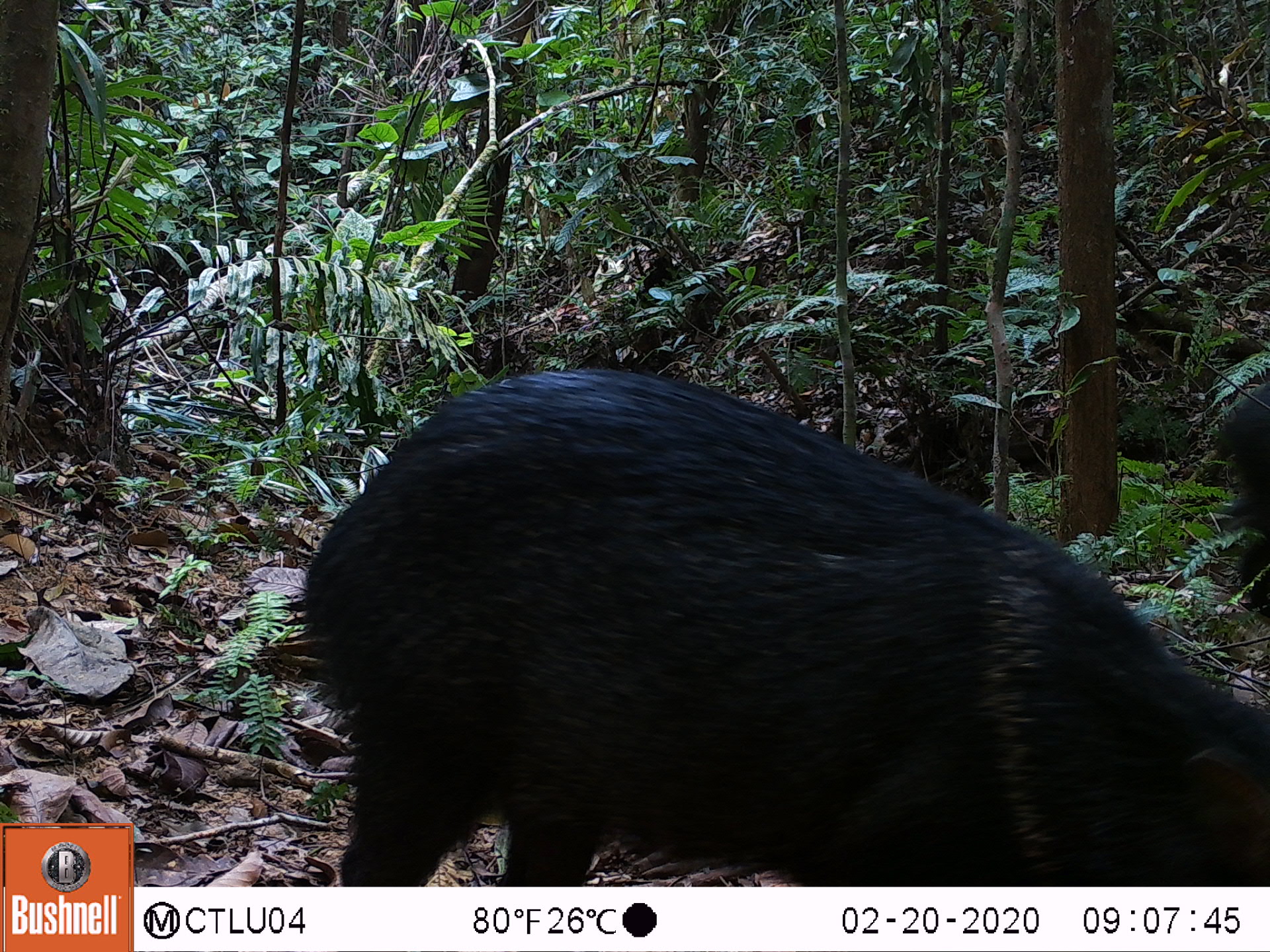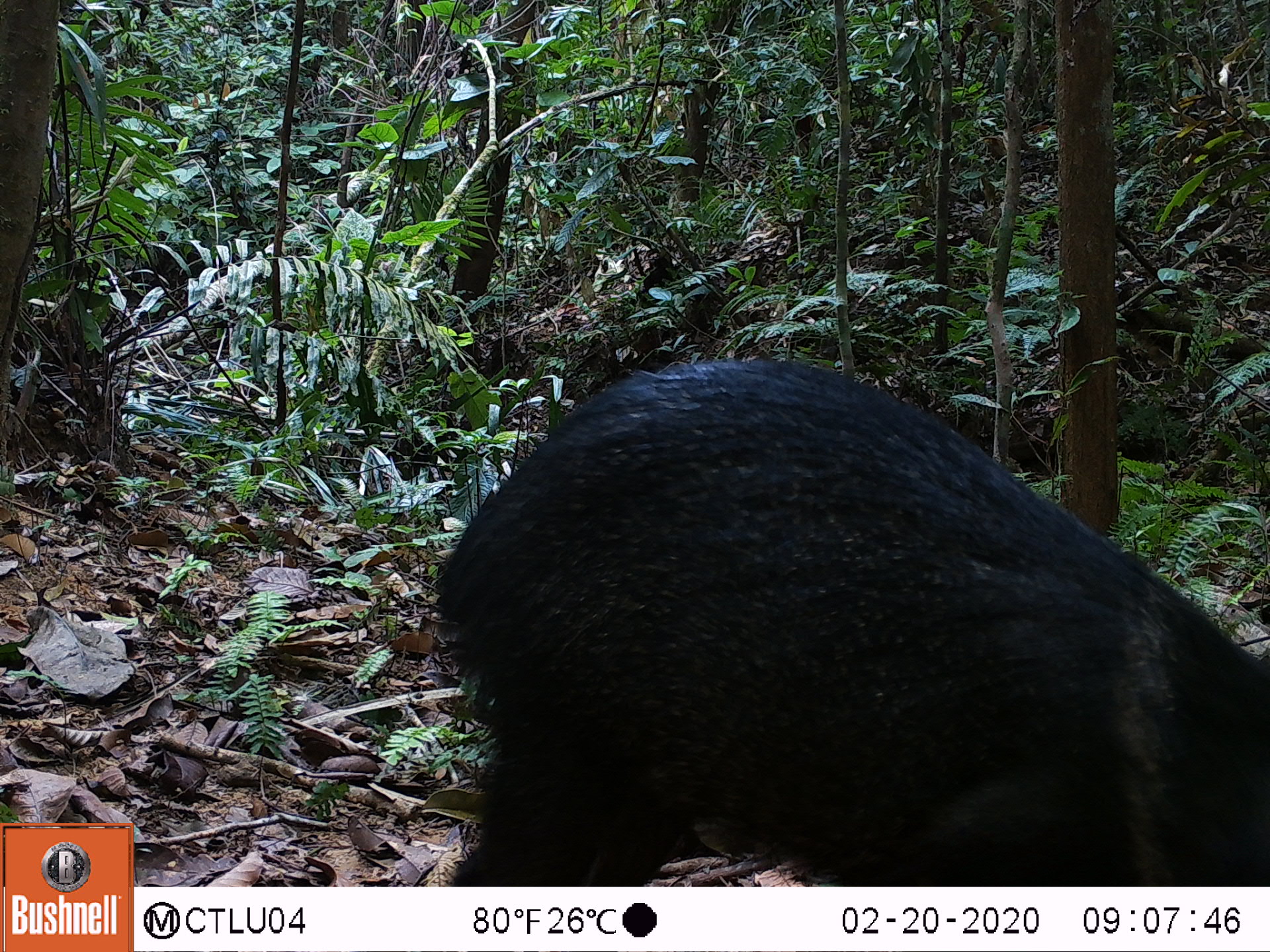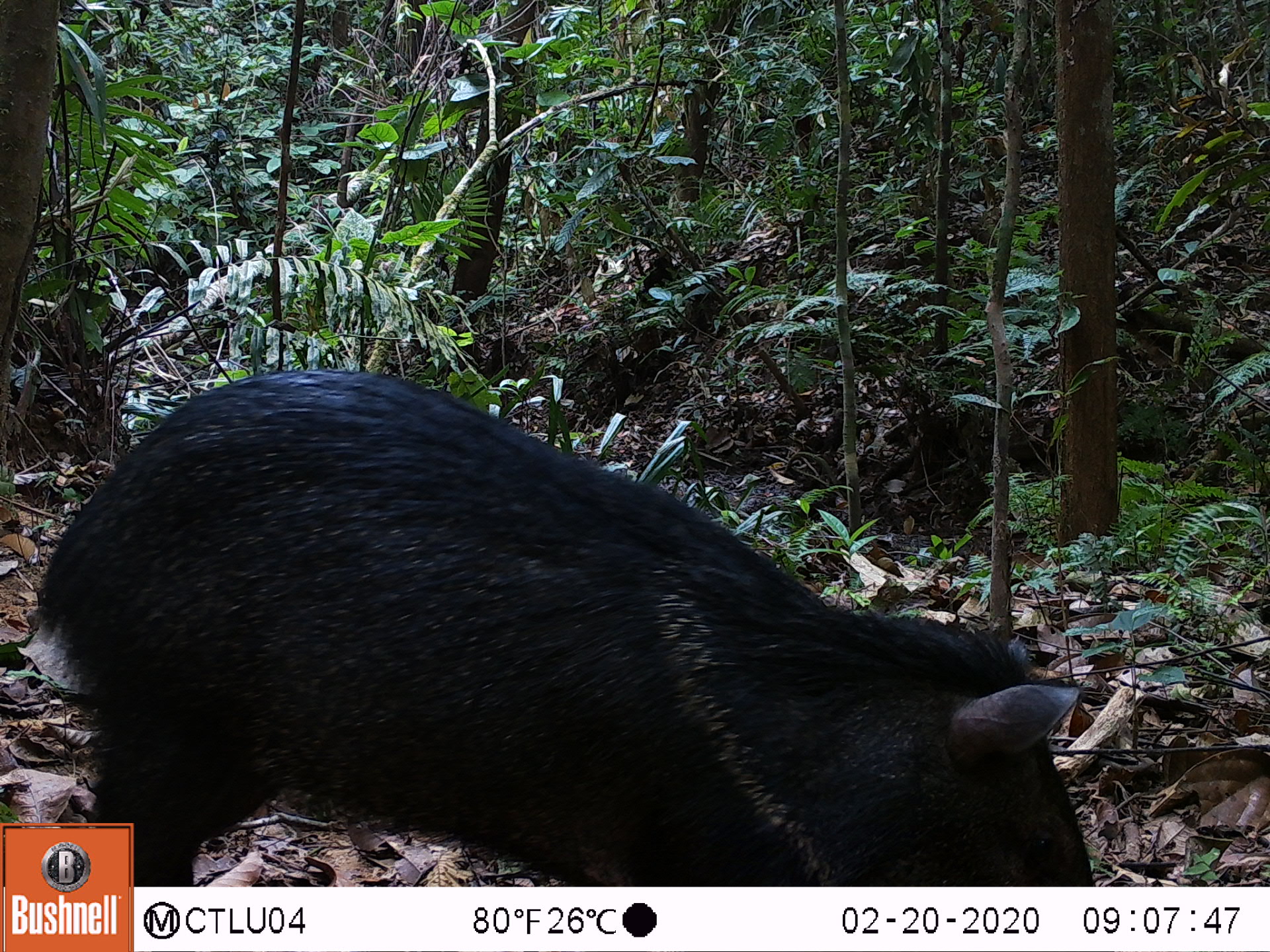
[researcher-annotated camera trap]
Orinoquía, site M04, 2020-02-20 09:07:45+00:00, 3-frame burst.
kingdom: Animalia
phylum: Chordata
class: Mammalia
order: Artiodactyla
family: Tayassuidae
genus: Pecari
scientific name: Pecari tajacu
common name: collared peccary